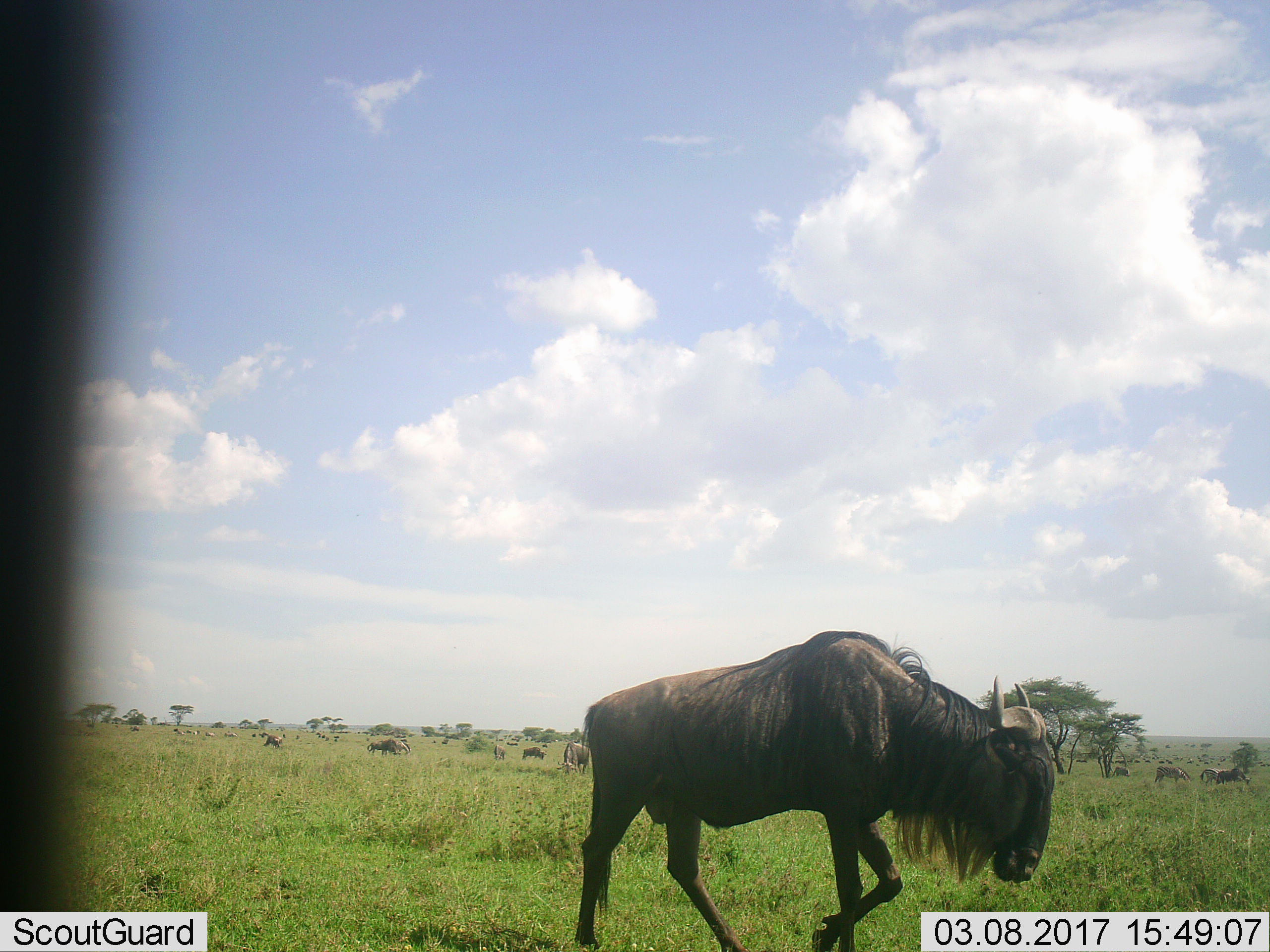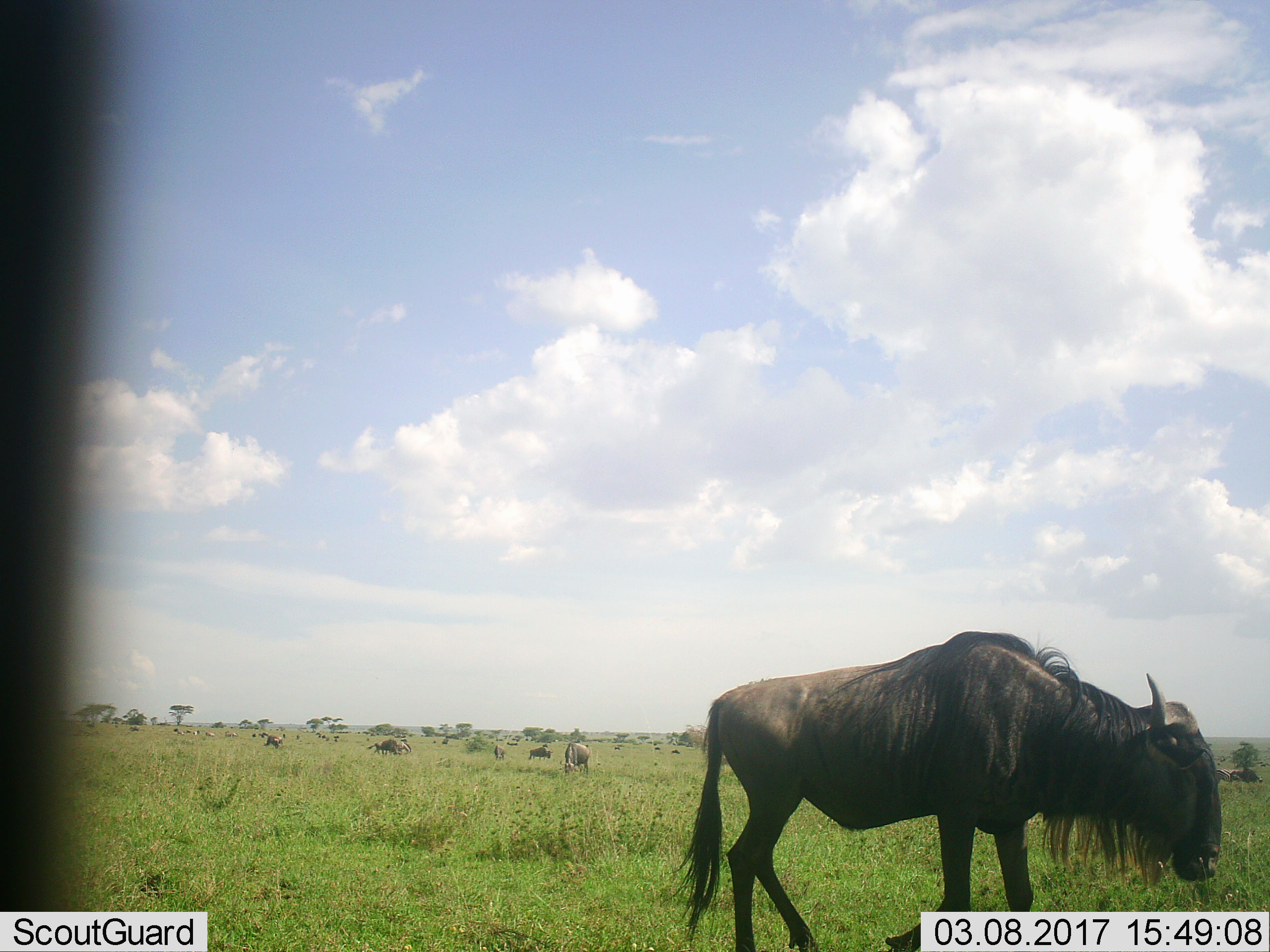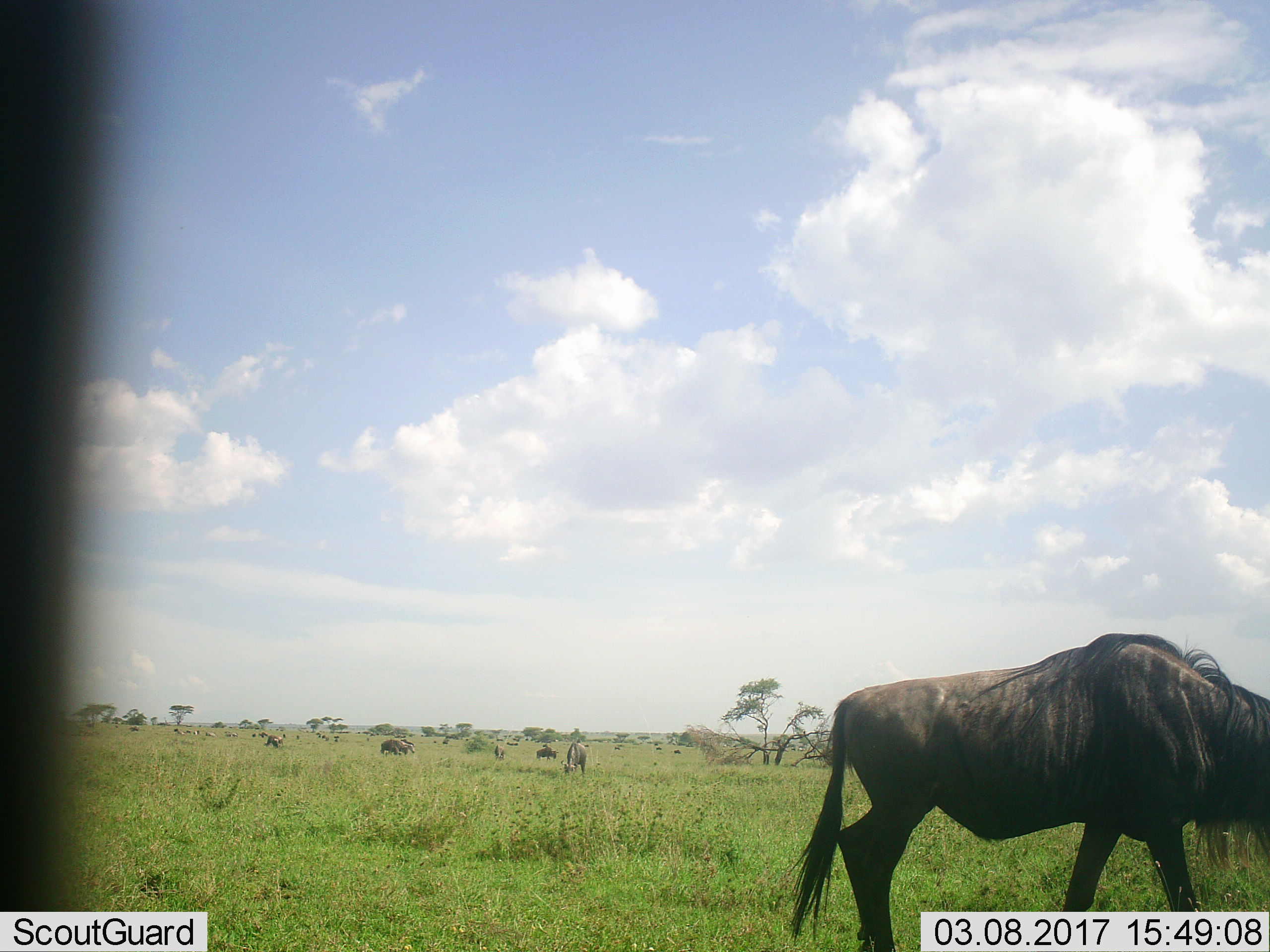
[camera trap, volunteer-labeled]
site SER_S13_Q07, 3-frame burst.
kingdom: Animalia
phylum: Chordata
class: Mammalia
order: Artiodactyla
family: Bovidae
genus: Connochaetes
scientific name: Connochaetes taurinus taurinus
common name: blue wildebeest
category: wildebeestblue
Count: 11-50.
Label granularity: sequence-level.